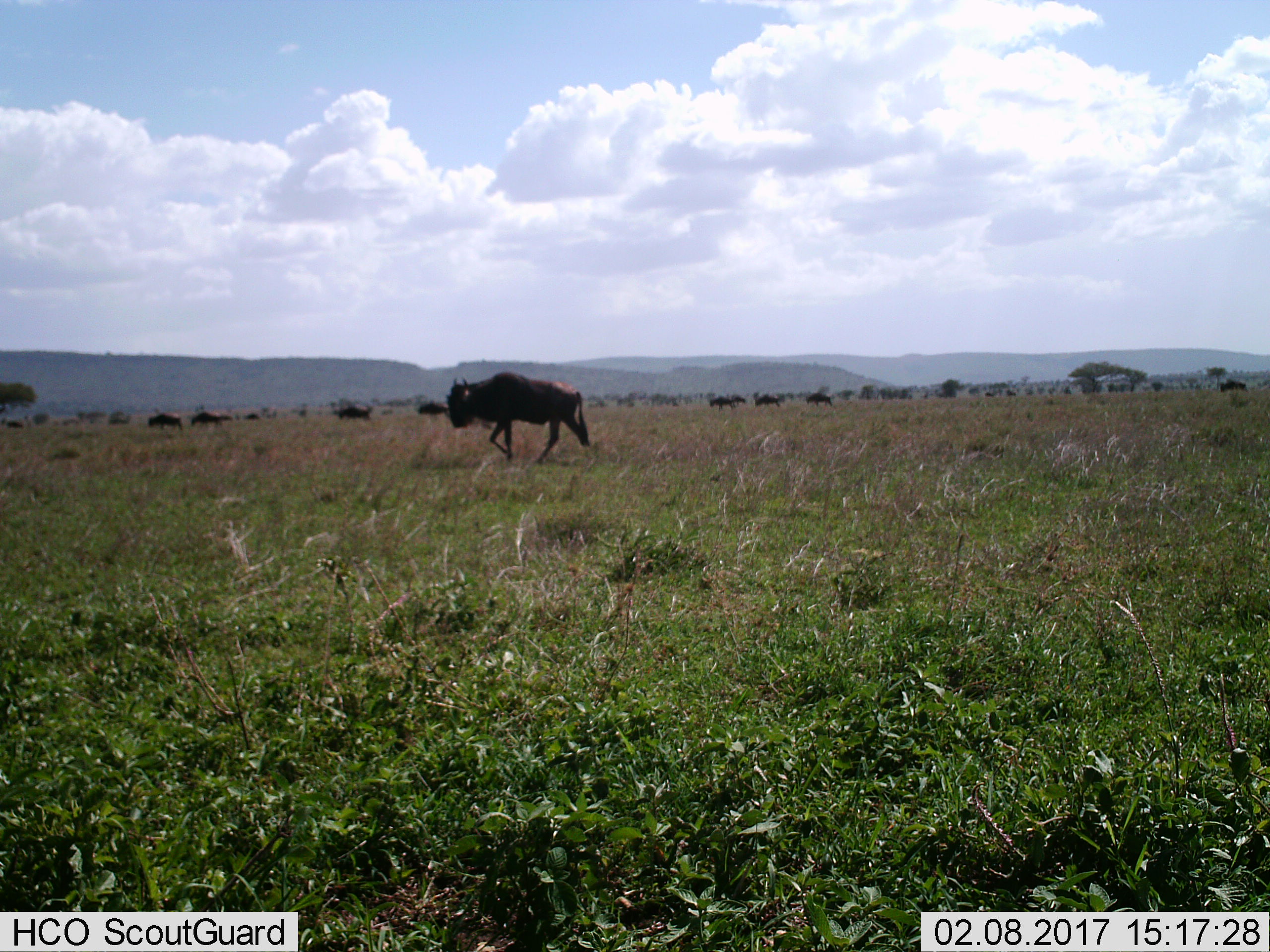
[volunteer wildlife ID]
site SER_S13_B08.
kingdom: Animalia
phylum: Chordata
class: Mammalia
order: Artiodactyla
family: Bovidae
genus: Connochaetes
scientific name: Connochaetes taurinus taurinus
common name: blue wildebeest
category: wildebeestblue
Wildebeestblue (blue wildebeest) (Connochaetes taurinus taurinus), count 11-50. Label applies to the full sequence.